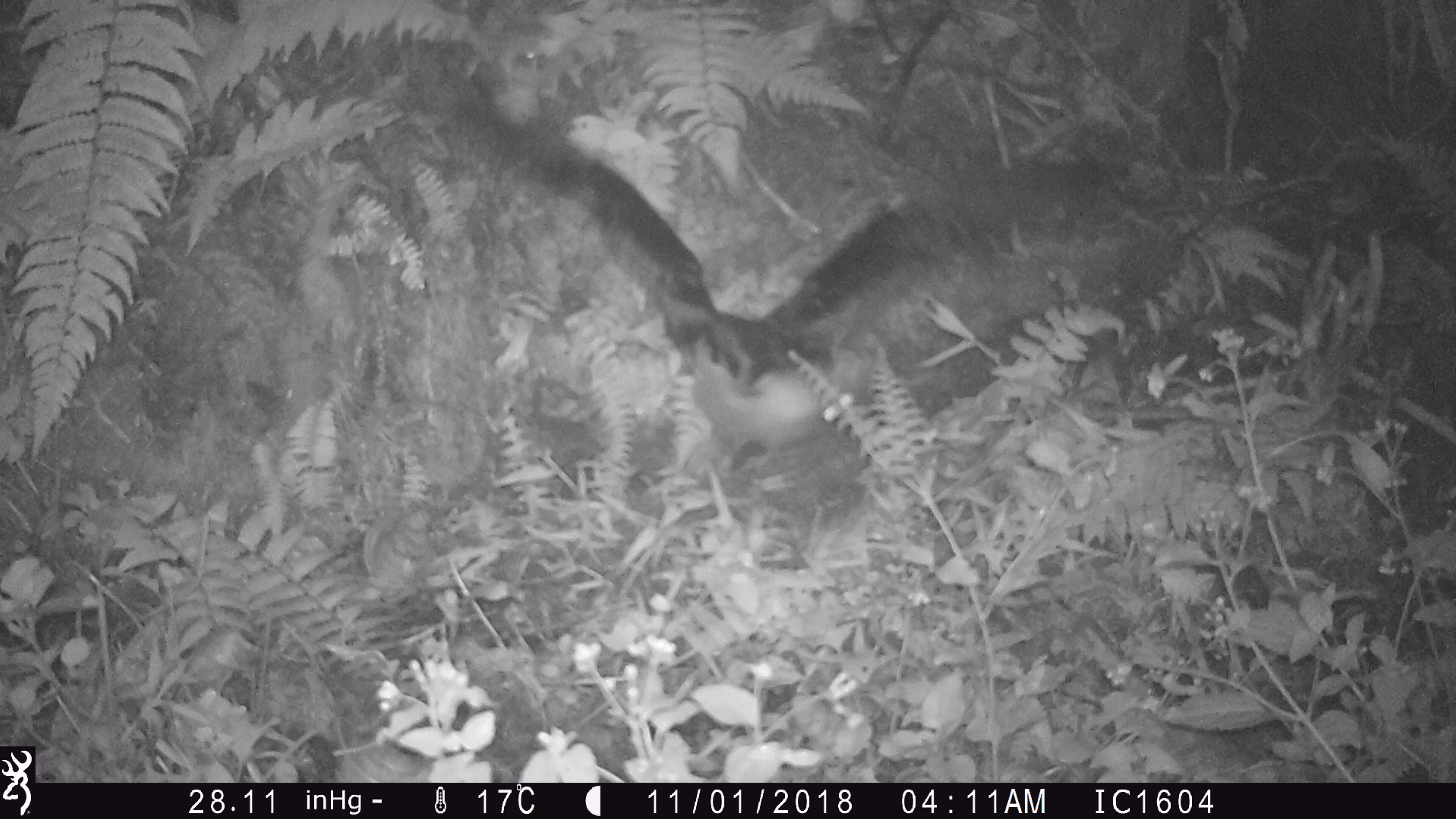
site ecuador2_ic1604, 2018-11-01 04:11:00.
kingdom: Animalia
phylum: Chordata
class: Aves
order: Procellariiformes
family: Procellariidae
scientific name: Procellariidae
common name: petrel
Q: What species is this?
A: Petrel (Procellariidae).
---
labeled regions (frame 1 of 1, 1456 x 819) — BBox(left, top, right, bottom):
petrel: BBox(328, 90, 1160, 474)